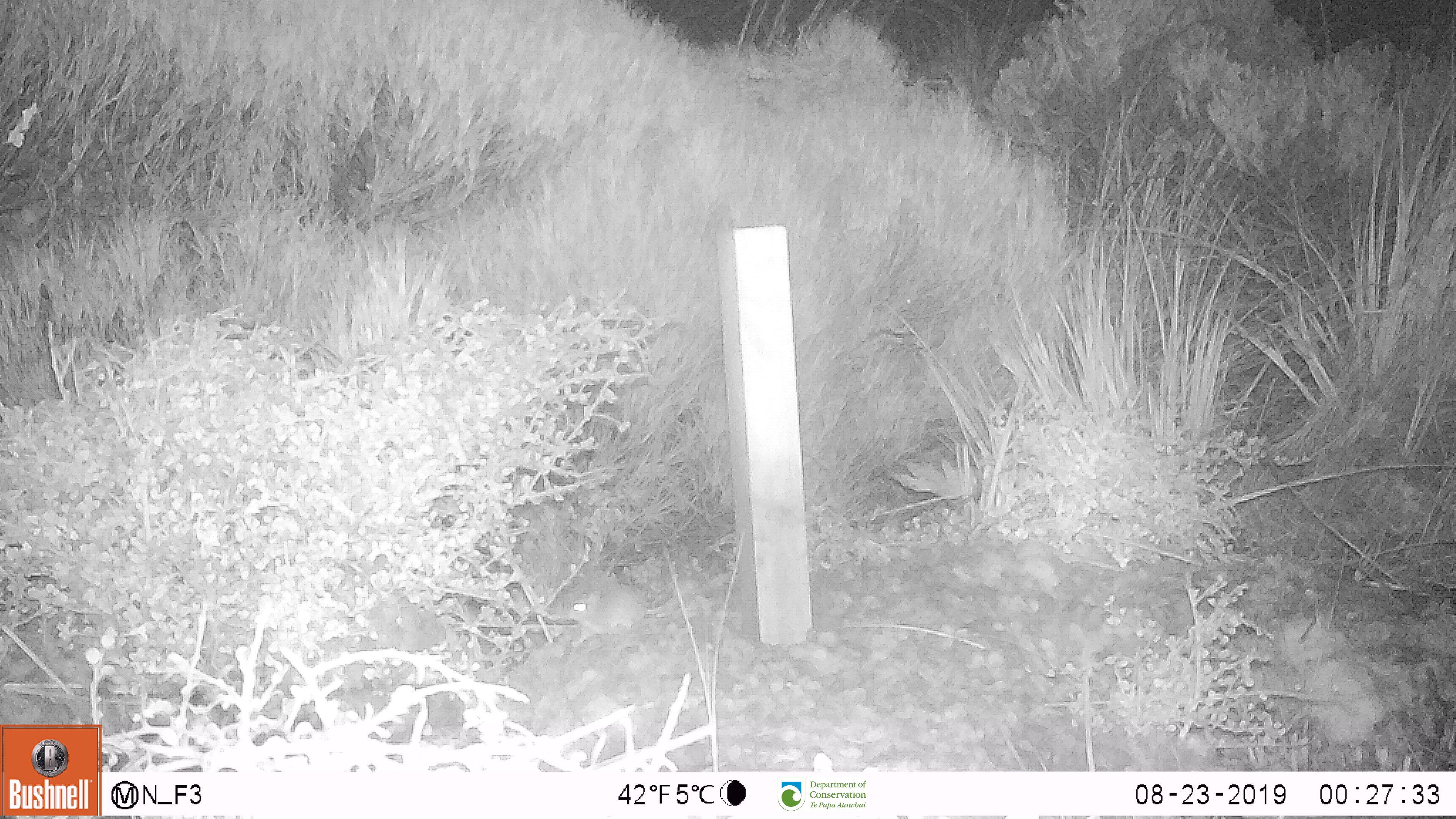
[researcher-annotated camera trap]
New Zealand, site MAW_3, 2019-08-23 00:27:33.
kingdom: Animalia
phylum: Chordata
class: Mammalia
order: Rodentia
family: Muridae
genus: Mus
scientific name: Mus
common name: mouse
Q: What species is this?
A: Mouse (Mus).